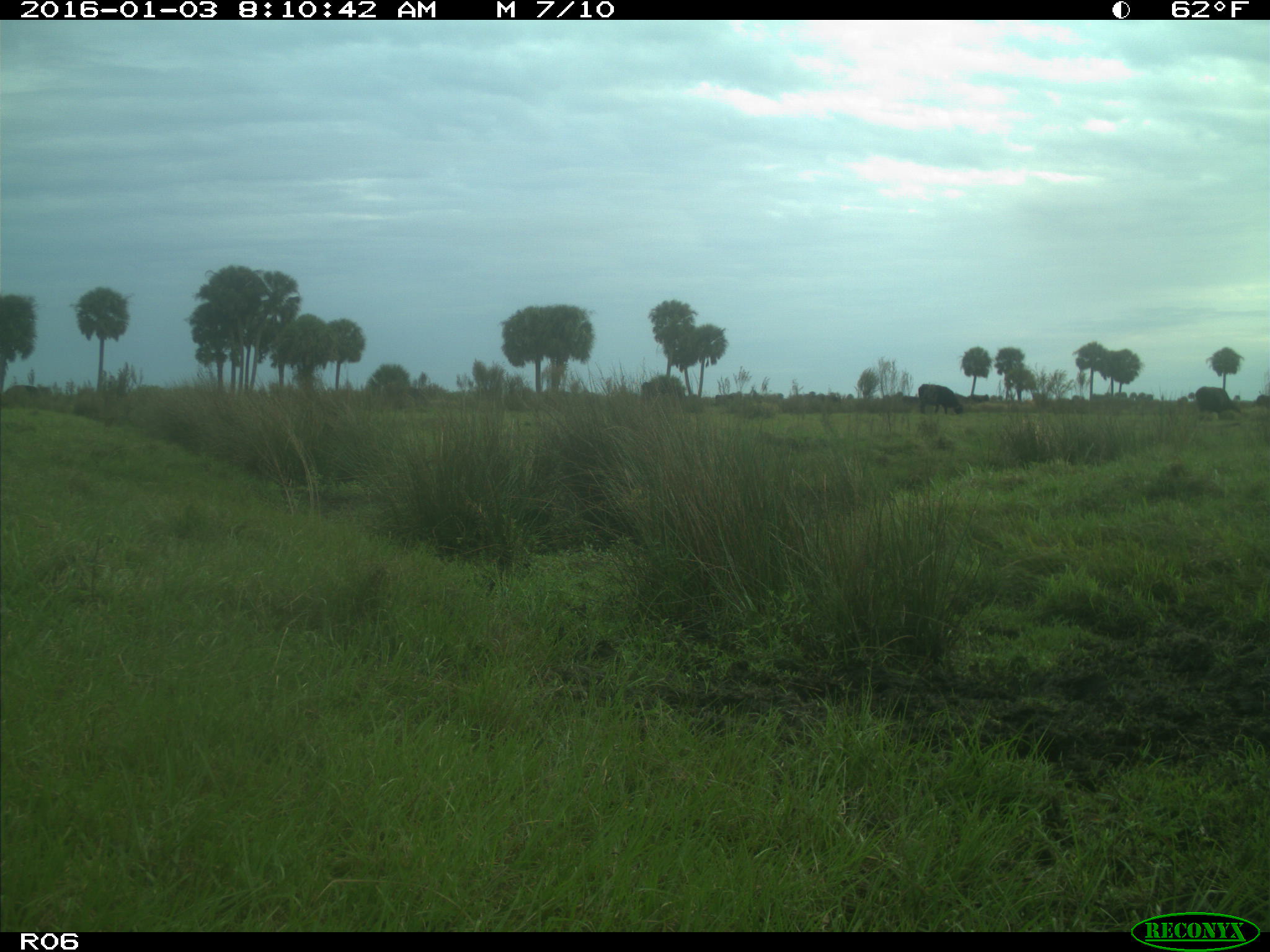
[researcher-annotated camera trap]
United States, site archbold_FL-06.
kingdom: Animalia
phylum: Chordata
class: Mammalia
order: Artiodactyla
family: Bovidae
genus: Bos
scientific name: Bos taurus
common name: domestic cow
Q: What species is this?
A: Bos taurus (domestic cow).